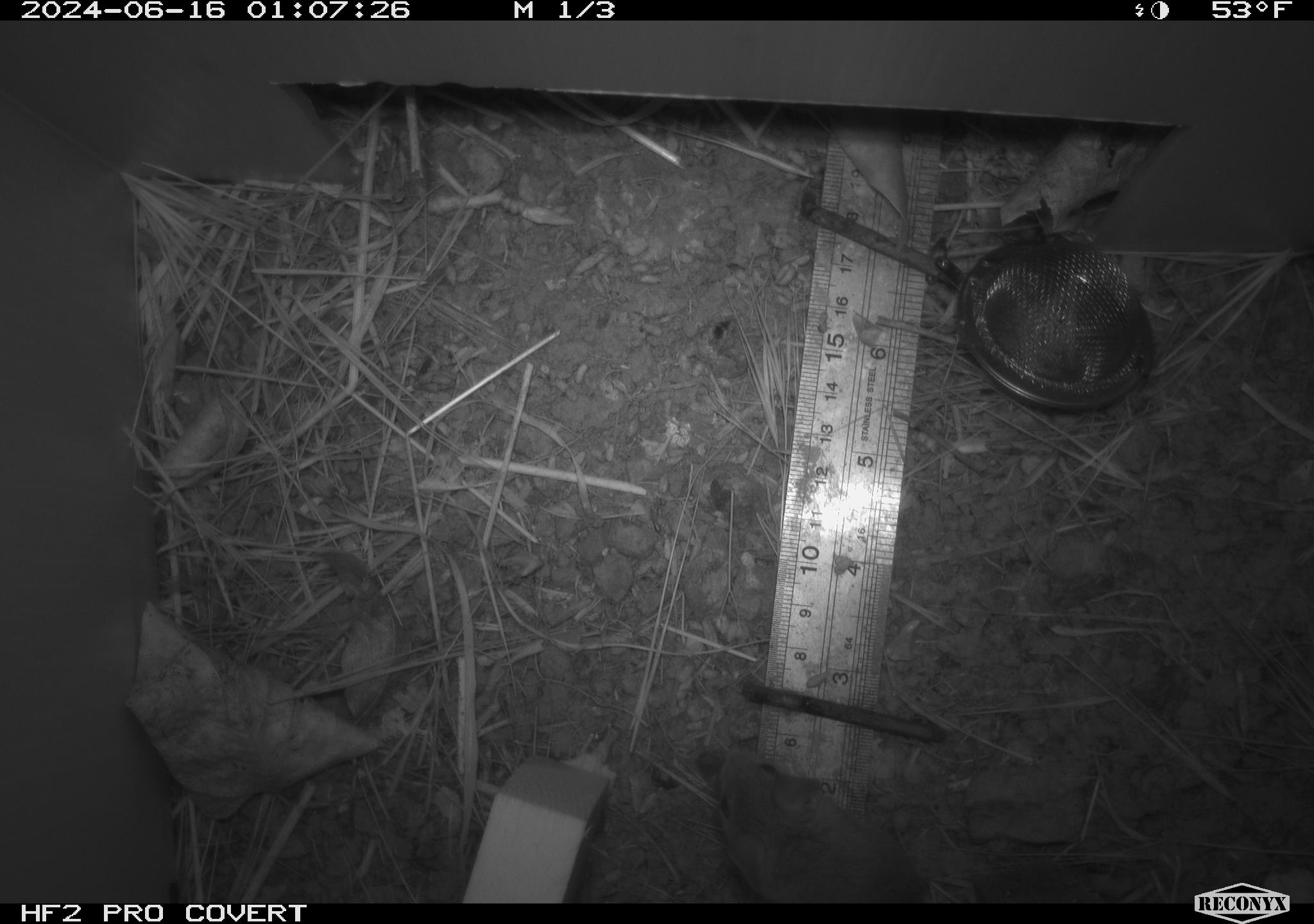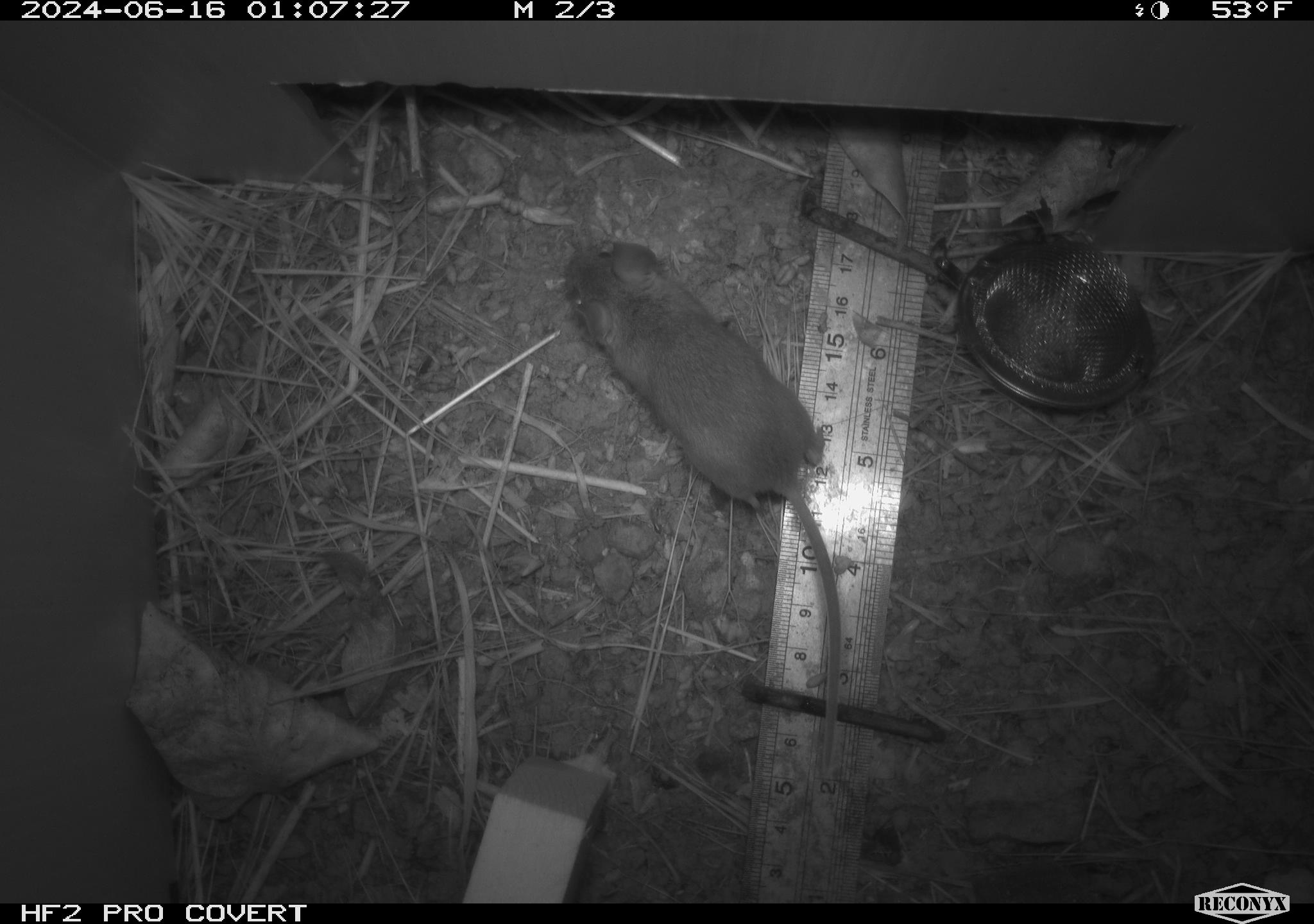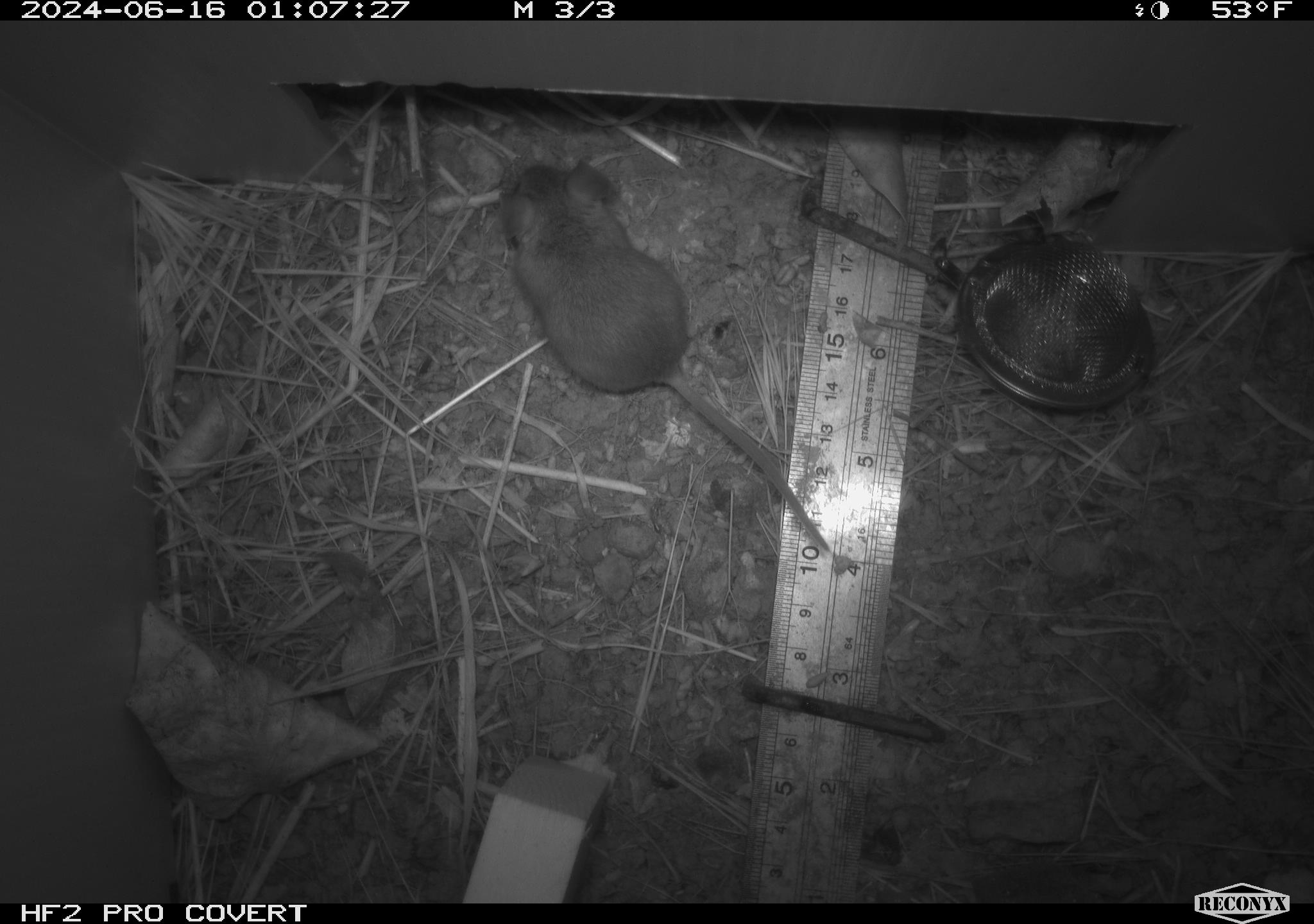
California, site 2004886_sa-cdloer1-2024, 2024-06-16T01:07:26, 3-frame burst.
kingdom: Animalia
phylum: Chordata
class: Mammalia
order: Rodentia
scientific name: Rodentia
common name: mouse species